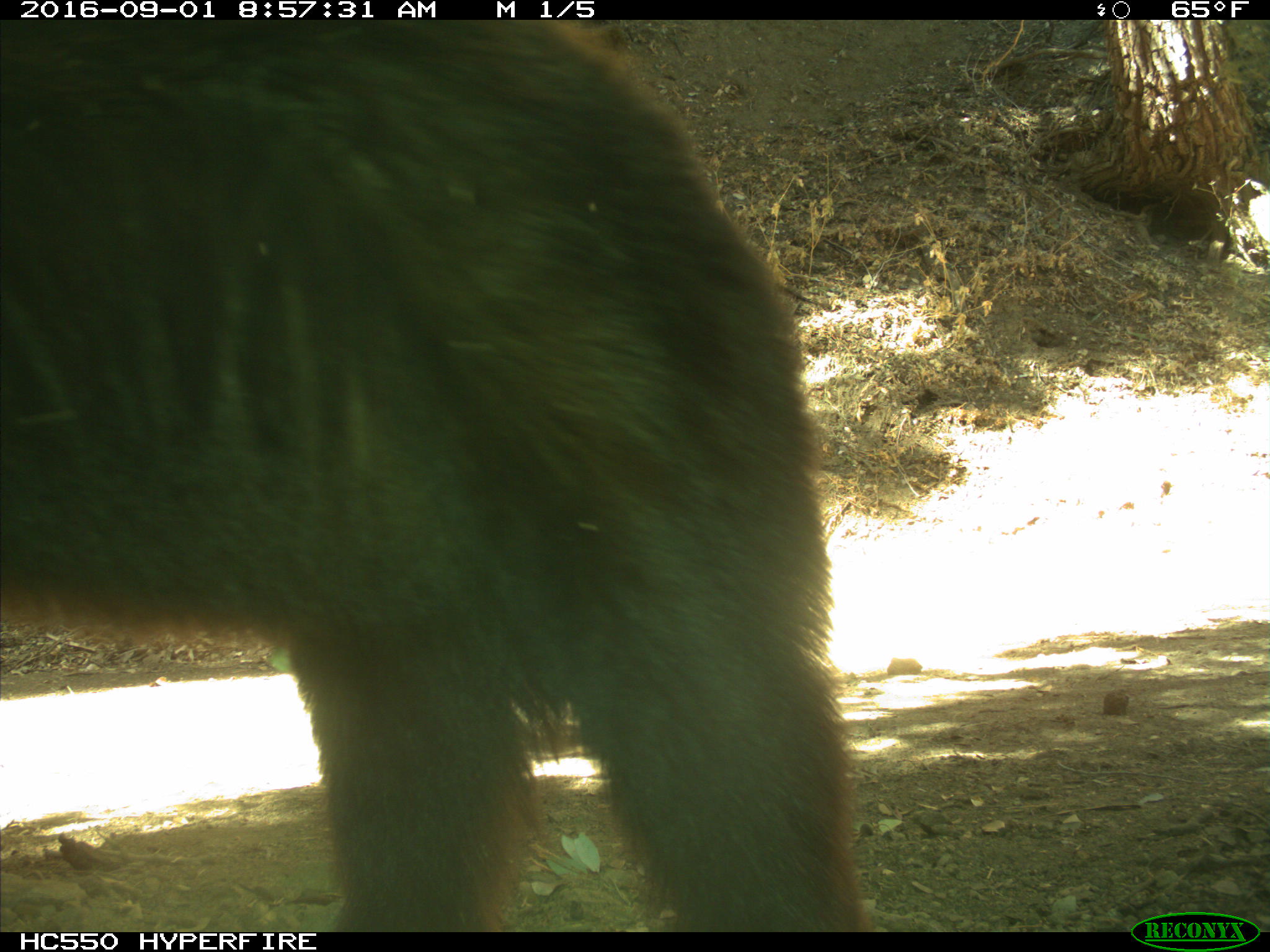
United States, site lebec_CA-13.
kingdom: Animalia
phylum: Chordata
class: Mammalia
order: Carnivora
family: Ursidae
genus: Ursus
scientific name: Ursus americanus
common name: american black bear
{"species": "Ursus americanus (american black bear)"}